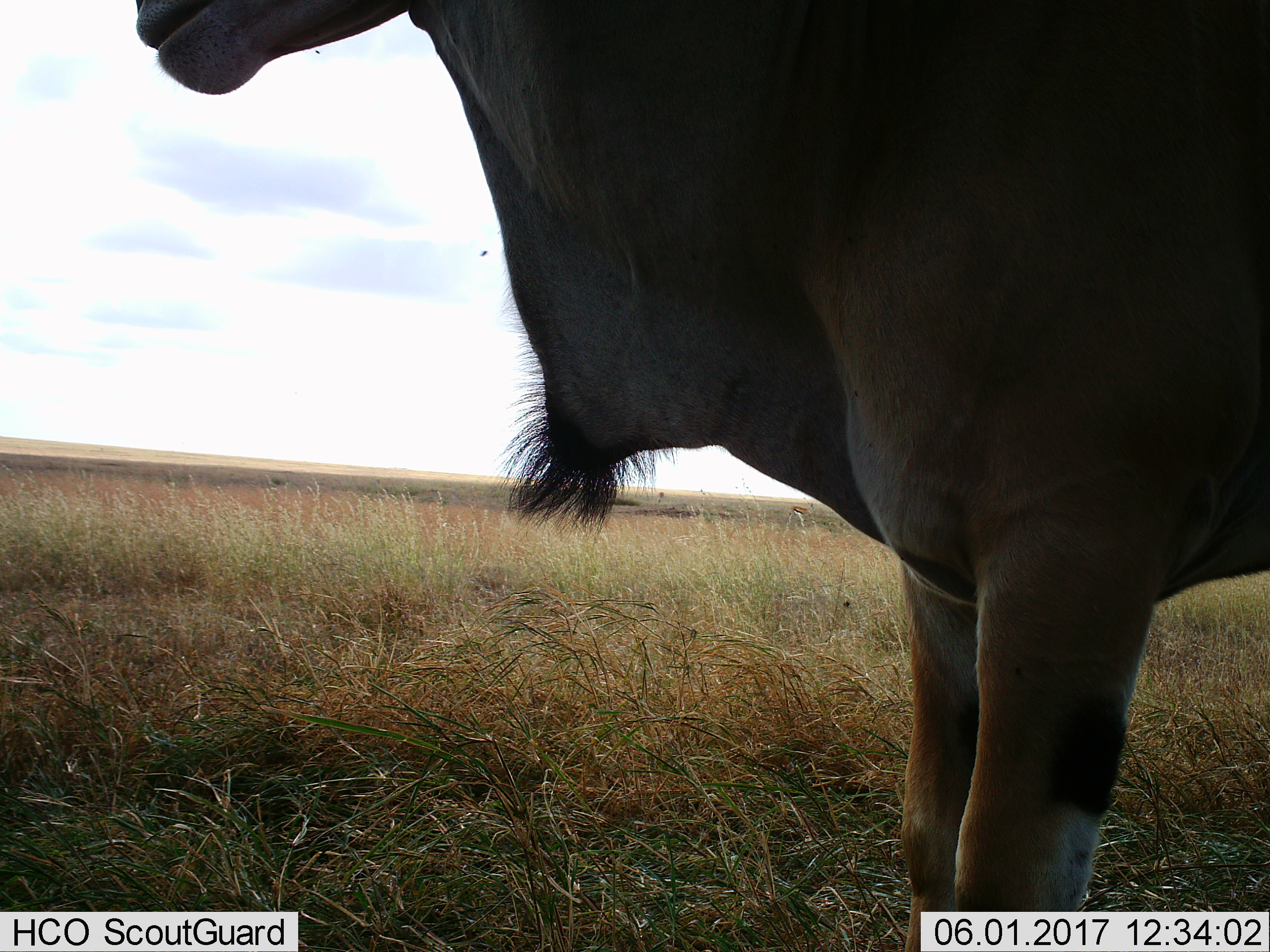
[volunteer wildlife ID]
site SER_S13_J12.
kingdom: Animalia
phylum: Chordata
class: Mammalia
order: Artiodactyla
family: Bovidae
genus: Tragelaphus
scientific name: Tragelaphus oryx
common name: eland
Eland (Tragelaphus oryx), count 1. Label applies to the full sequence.